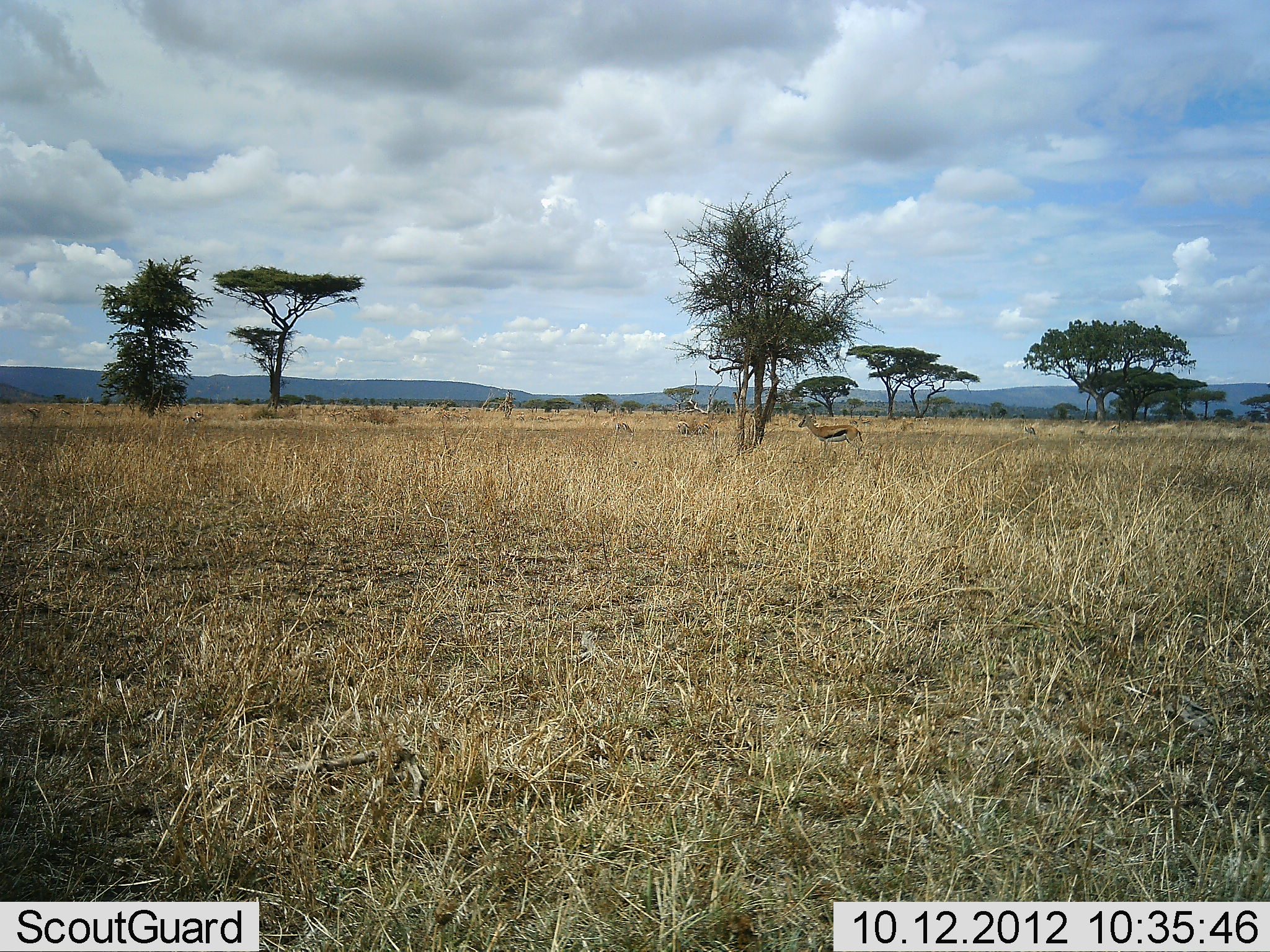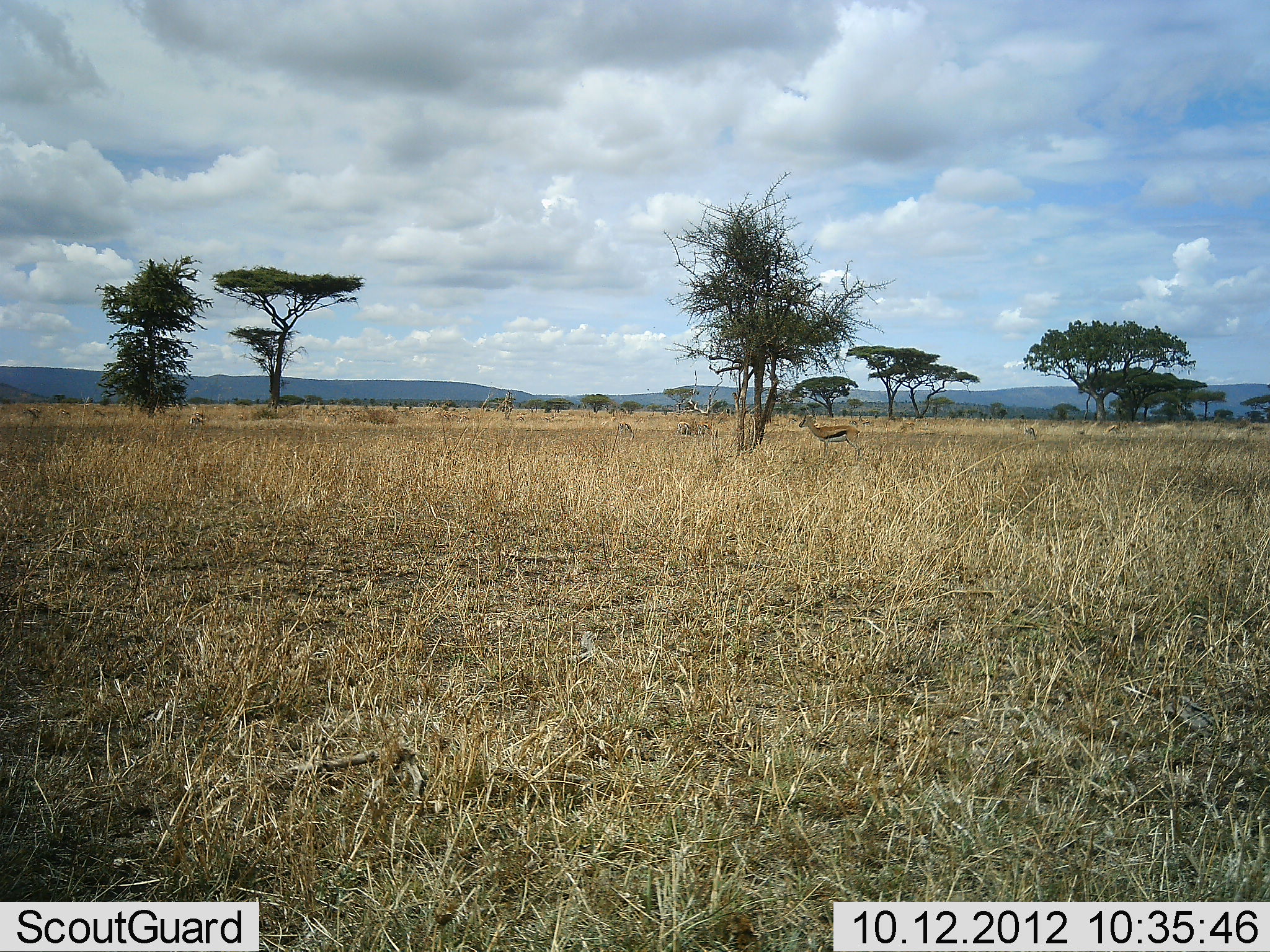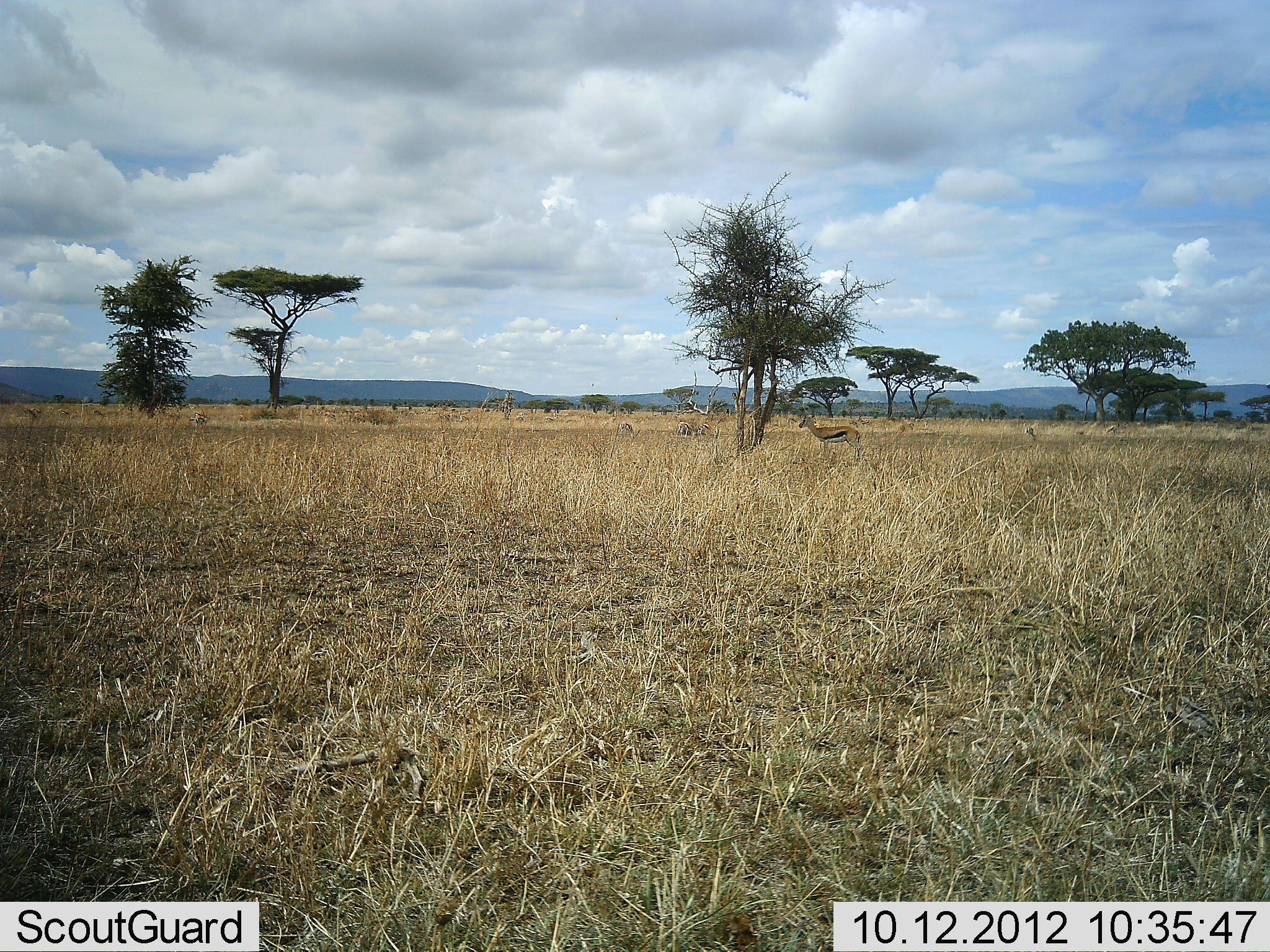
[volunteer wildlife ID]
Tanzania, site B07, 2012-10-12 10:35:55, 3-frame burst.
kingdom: Animalia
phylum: Chordata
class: Mammalia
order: Artiodactyla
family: Bovidae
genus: Eudorcas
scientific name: Eudorcas thomsonii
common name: thomson's gazelle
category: gazellethomsons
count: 1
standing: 100%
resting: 0%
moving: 0%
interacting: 0%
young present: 0%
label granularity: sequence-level